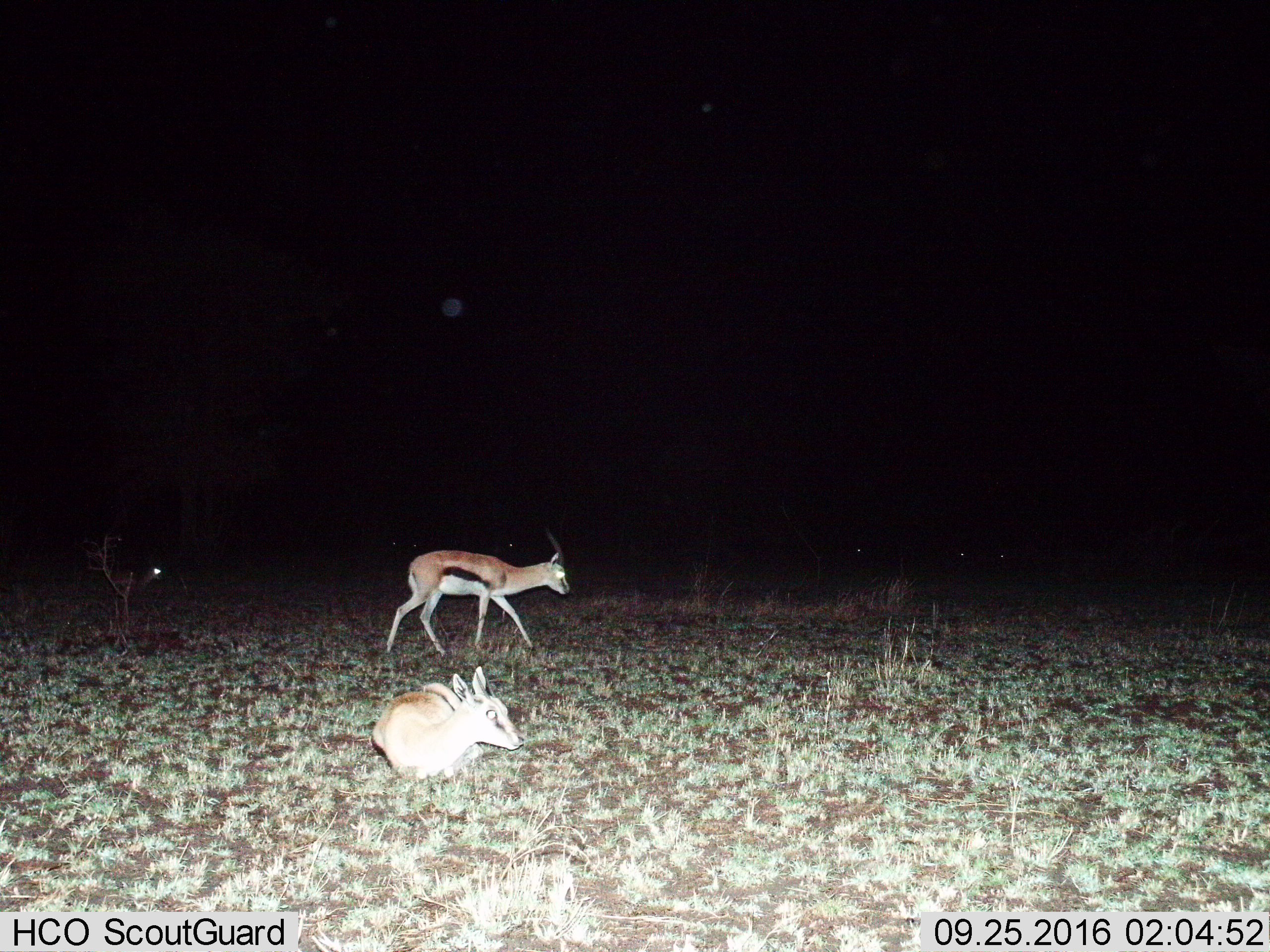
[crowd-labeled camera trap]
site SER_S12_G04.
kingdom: Animalia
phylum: Chordata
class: Mammalia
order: Artiodactyla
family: Bovidae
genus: Eudorcas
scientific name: Eudorcas thomsonii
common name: thomson's gazelle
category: gazellethomsons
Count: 3.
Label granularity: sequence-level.